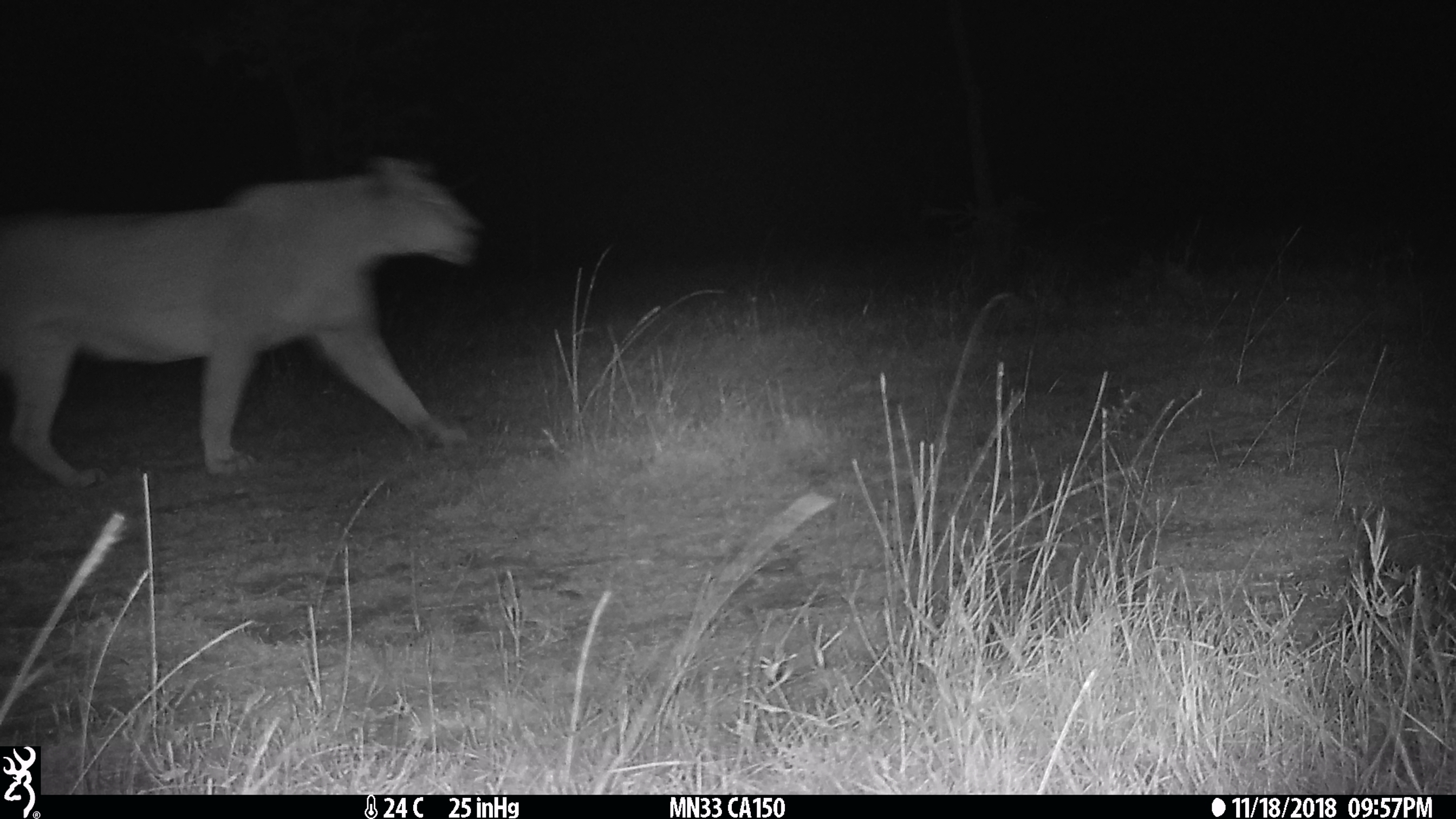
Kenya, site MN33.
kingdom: Animalia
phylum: Chordata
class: Mammalia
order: Carnivora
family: Felidae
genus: Panthera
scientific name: Panthera leo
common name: lion